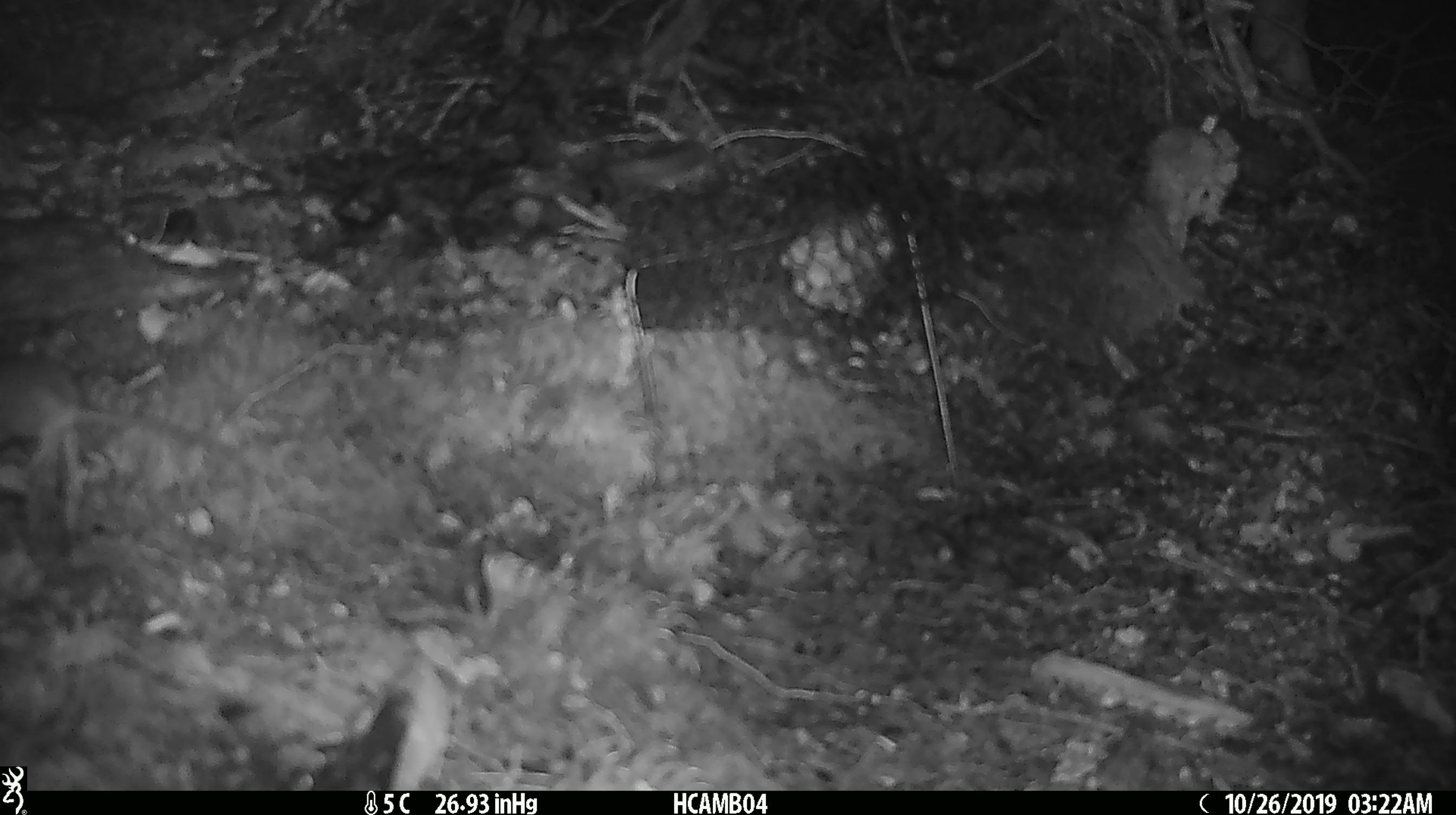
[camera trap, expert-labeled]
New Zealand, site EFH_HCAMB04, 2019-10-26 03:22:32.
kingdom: Animalia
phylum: Chordata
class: Mammalia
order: Rodentia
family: Muridae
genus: Mus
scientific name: Mus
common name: mouse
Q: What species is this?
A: Mouse (Mus).